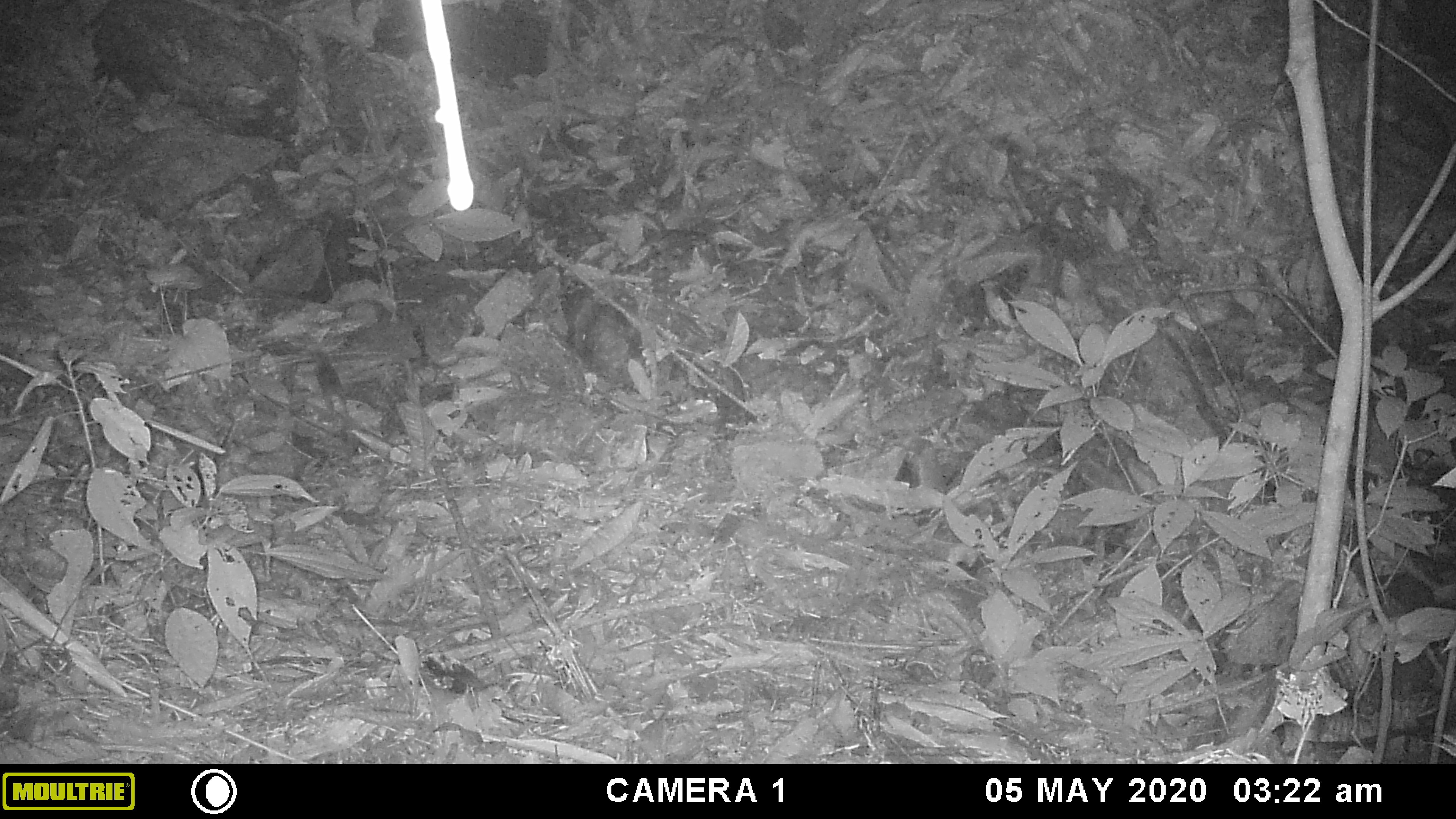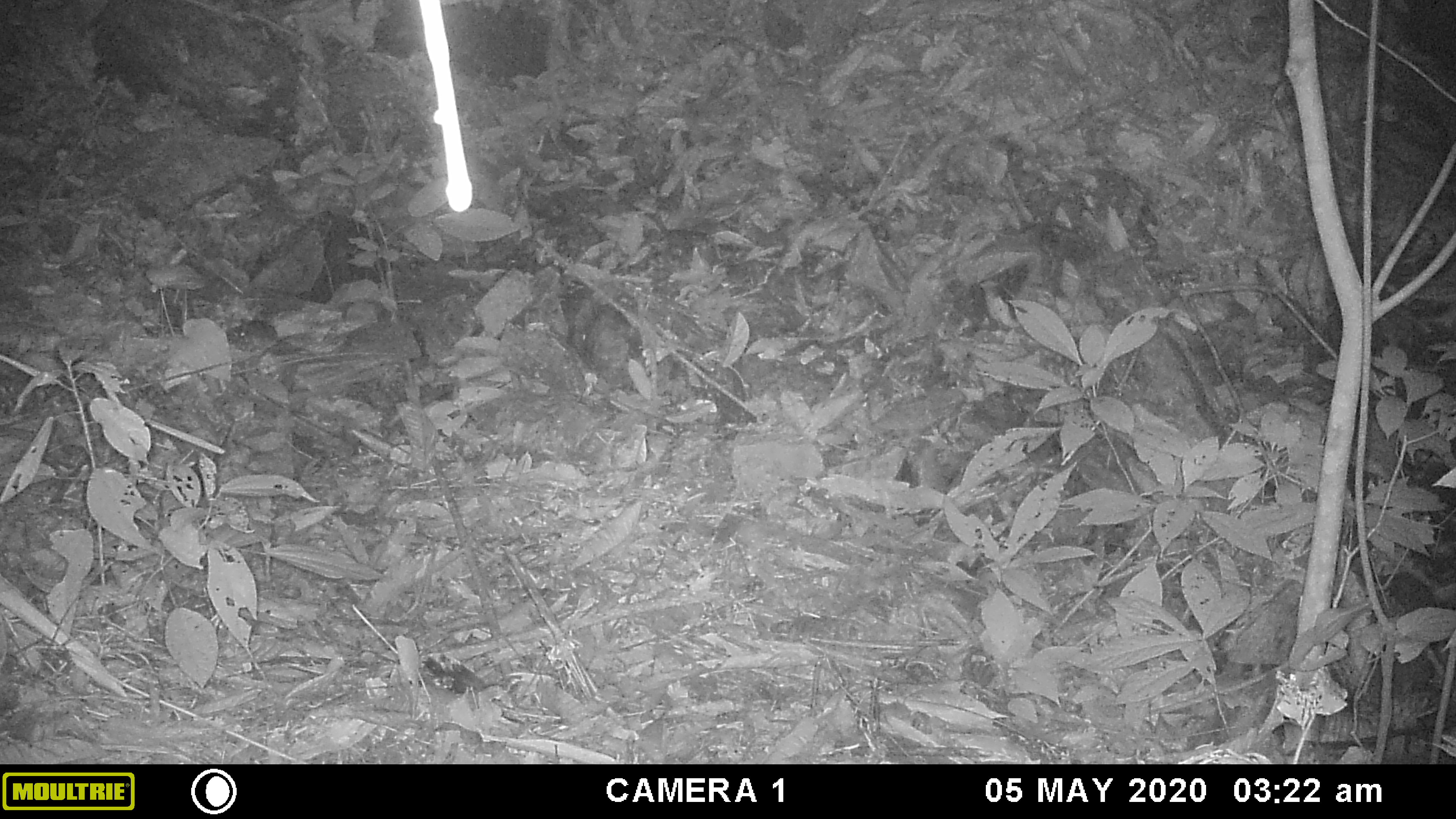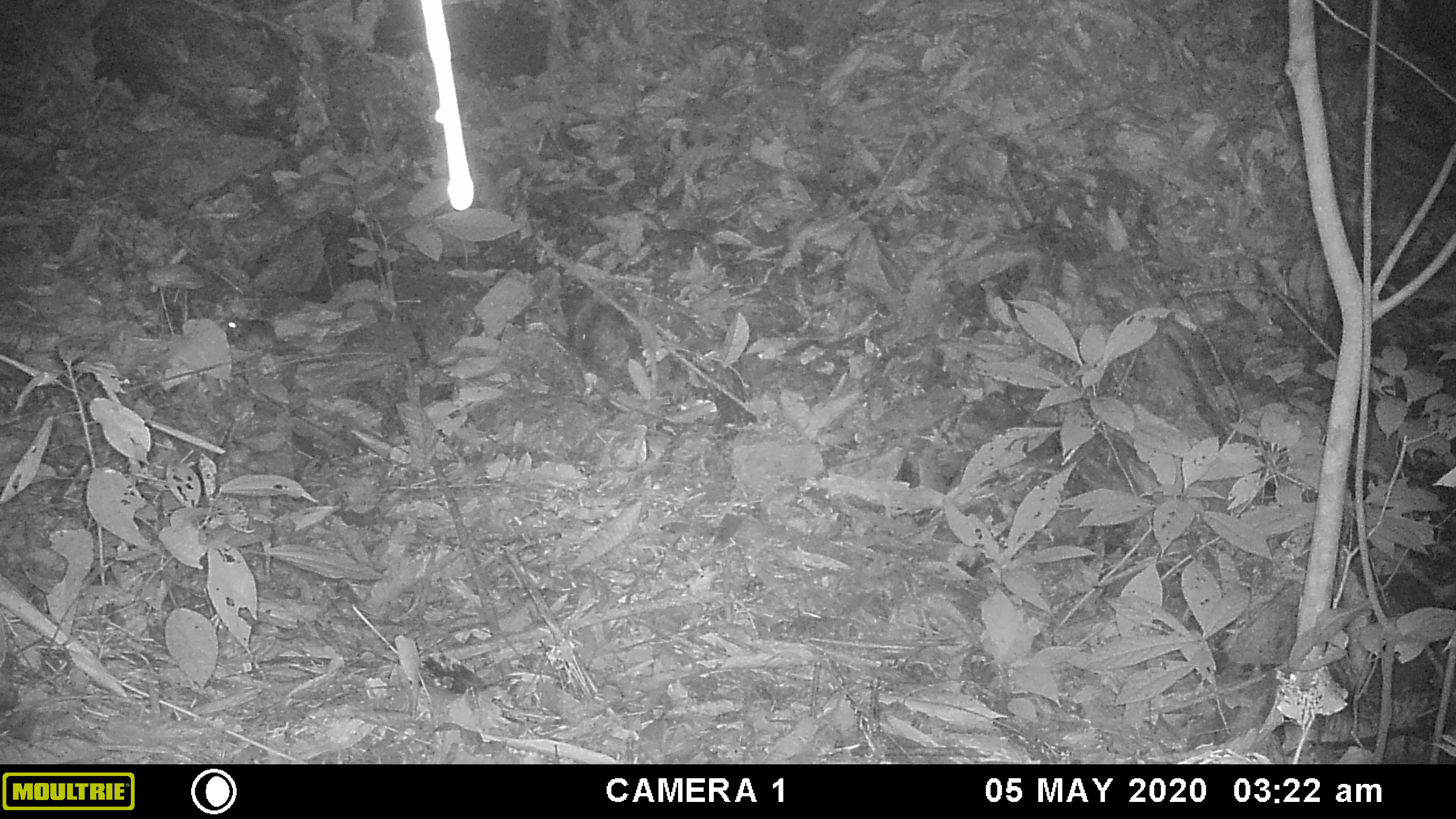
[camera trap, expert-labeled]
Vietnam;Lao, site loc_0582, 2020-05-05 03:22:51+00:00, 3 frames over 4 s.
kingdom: Animalia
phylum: Chordata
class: Mammalia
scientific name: Mammalia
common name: mammal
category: unidentified small mammal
Unidentified small mammal (mammal) (Mammalia). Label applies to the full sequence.